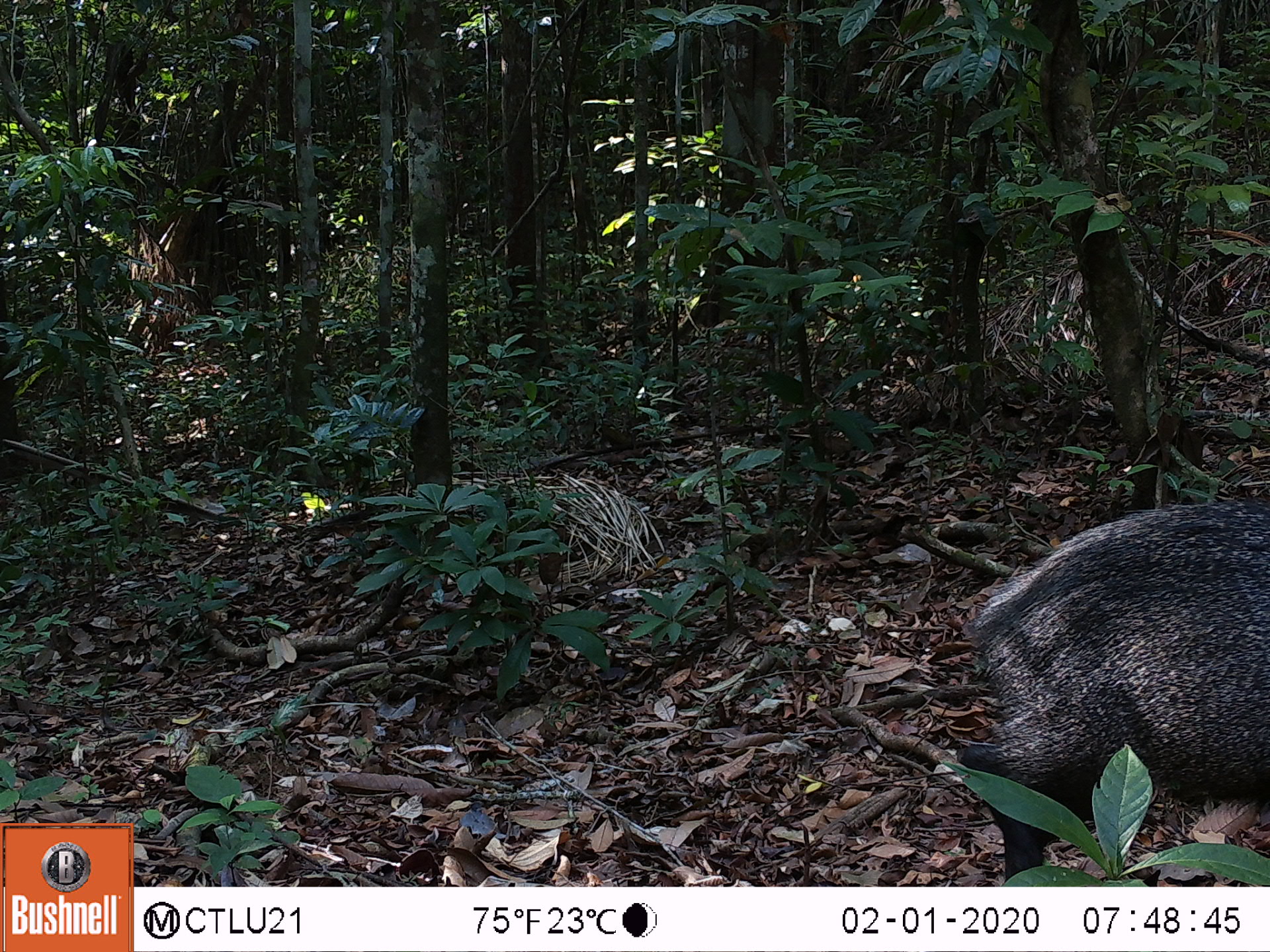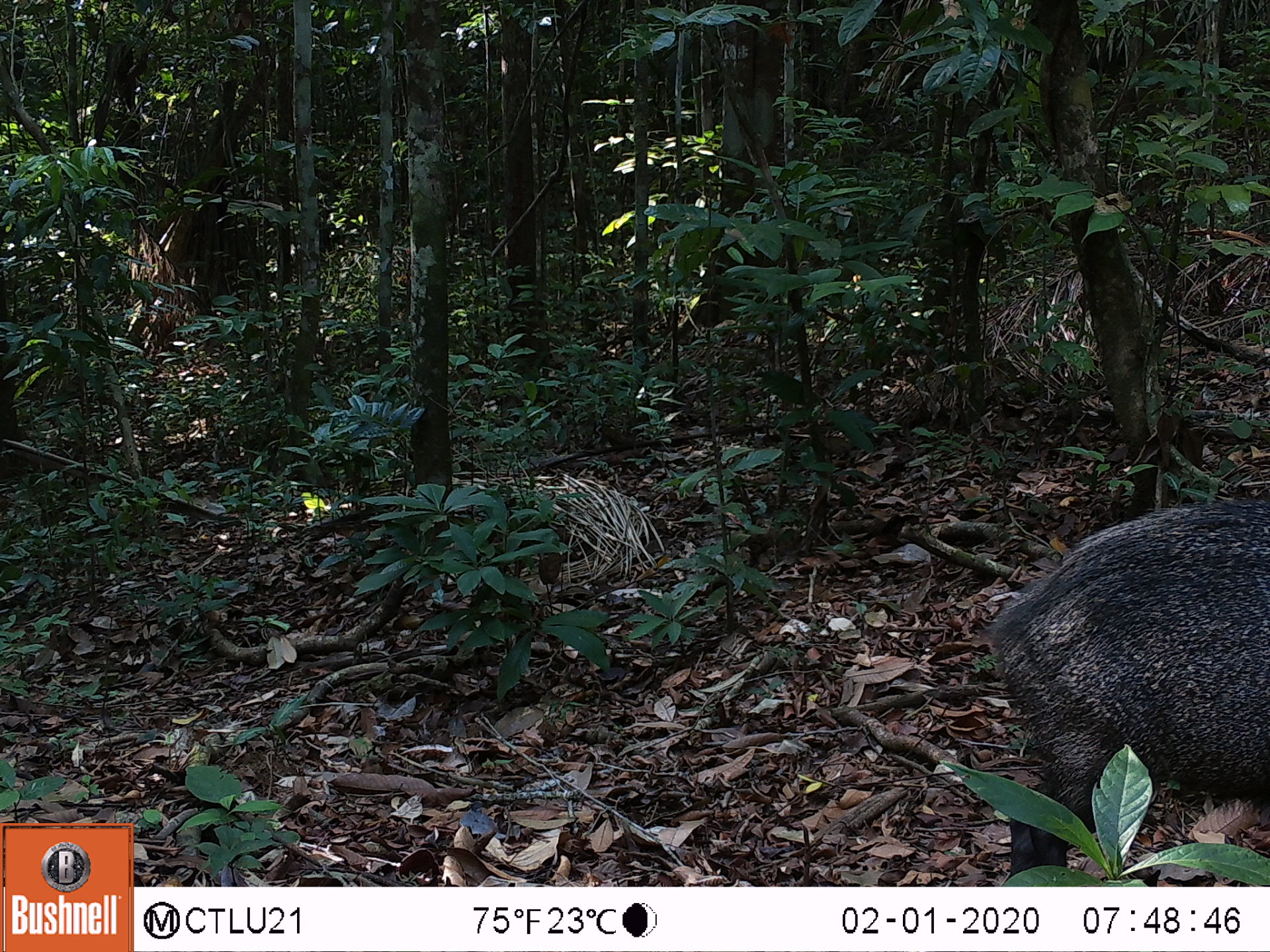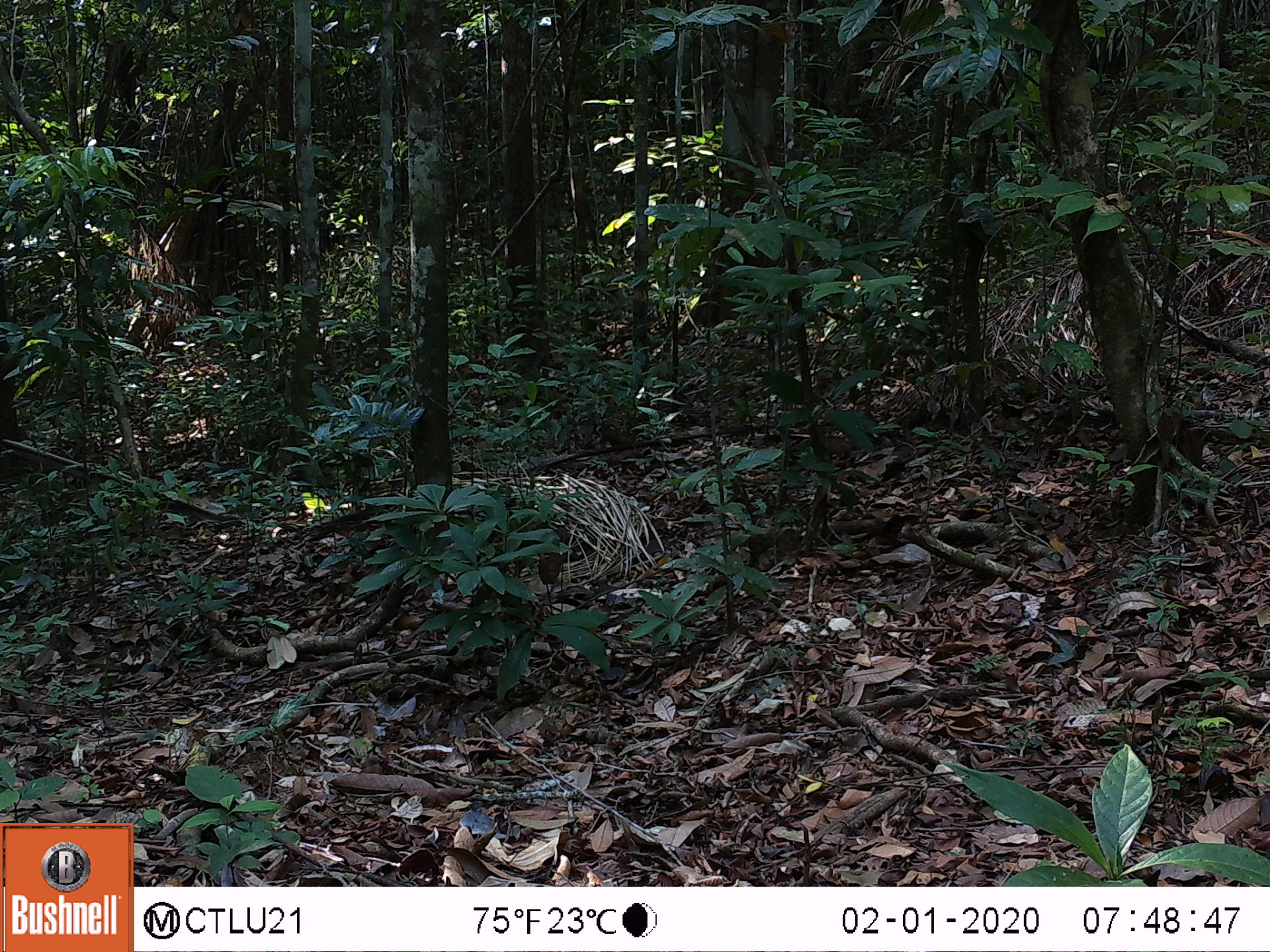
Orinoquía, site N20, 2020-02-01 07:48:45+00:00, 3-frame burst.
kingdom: Animalia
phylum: Chordata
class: Mammalia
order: Artiodactyla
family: Tayassuidae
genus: Pecari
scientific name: Pecari tajacu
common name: collared peccary